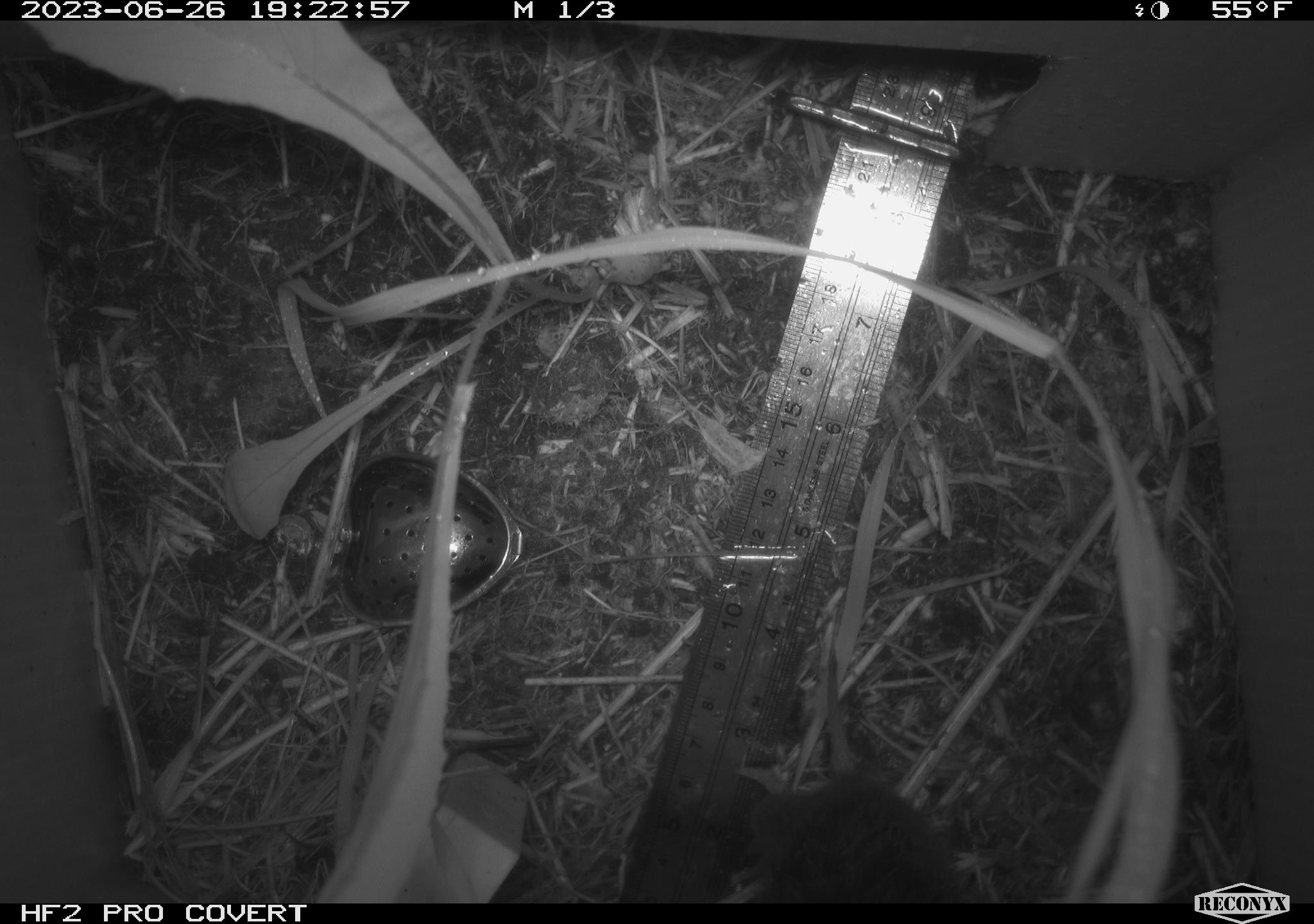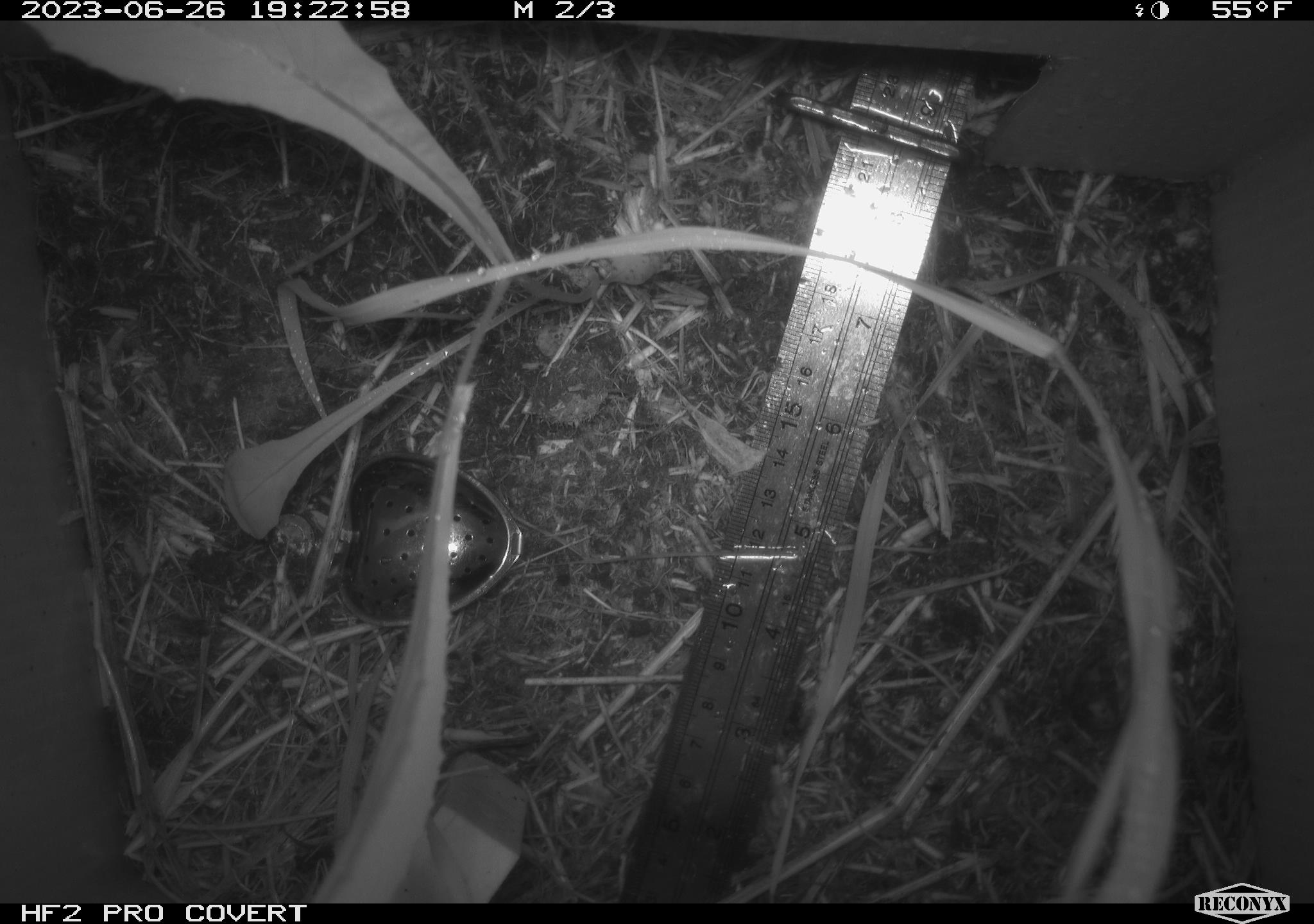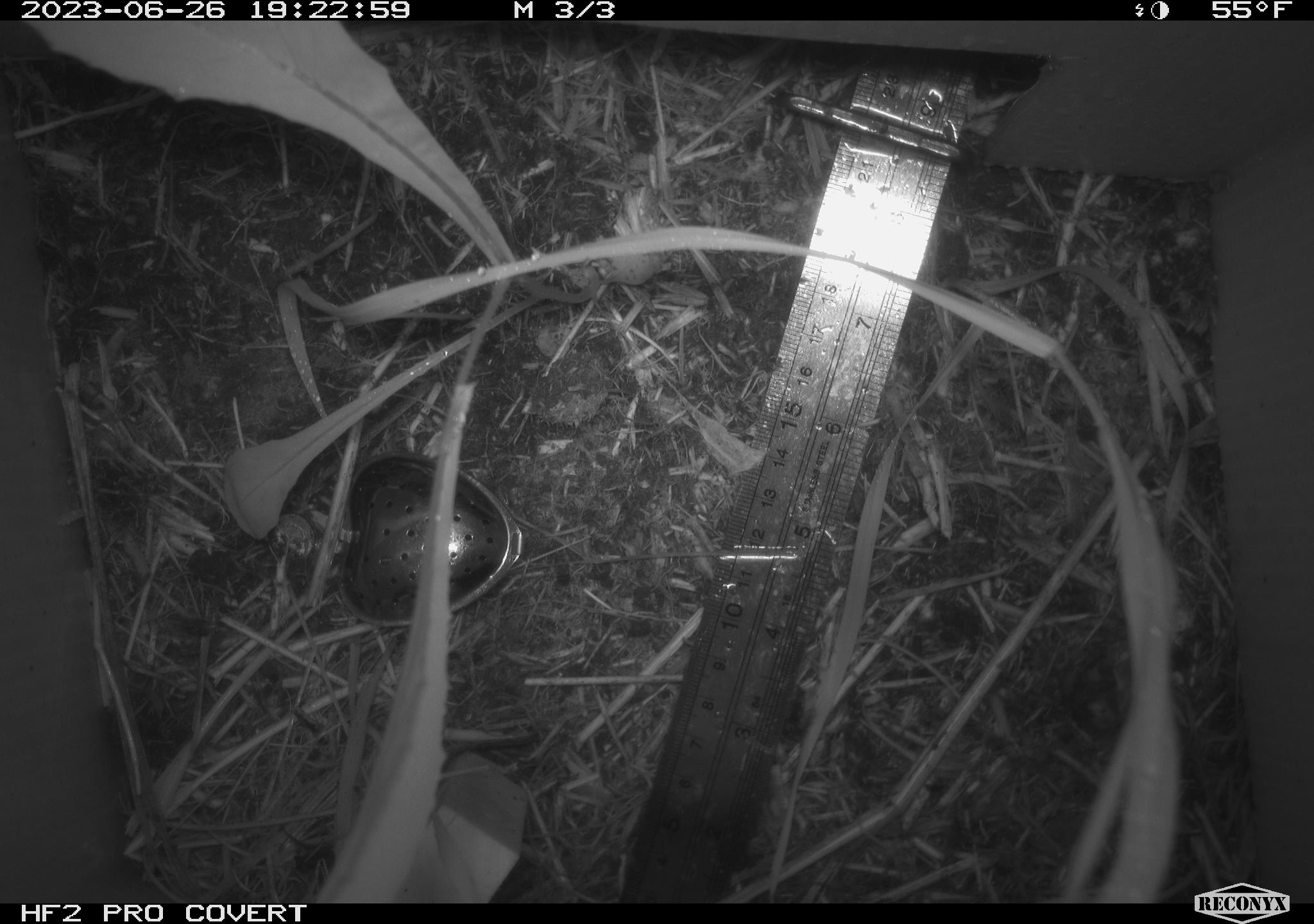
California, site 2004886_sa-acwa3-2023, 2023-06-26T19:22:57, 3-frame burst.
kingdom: Animalia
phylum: Chordata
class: Mammalia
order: Rodentia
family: Cricetidae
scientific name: Arvicolinae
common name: voles, lemmings, and muskrats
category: arvicolinae subfamily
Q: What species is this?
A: Arvicolinae subfamily (voles, lemmings, and muskrats) (Arvicolinae).